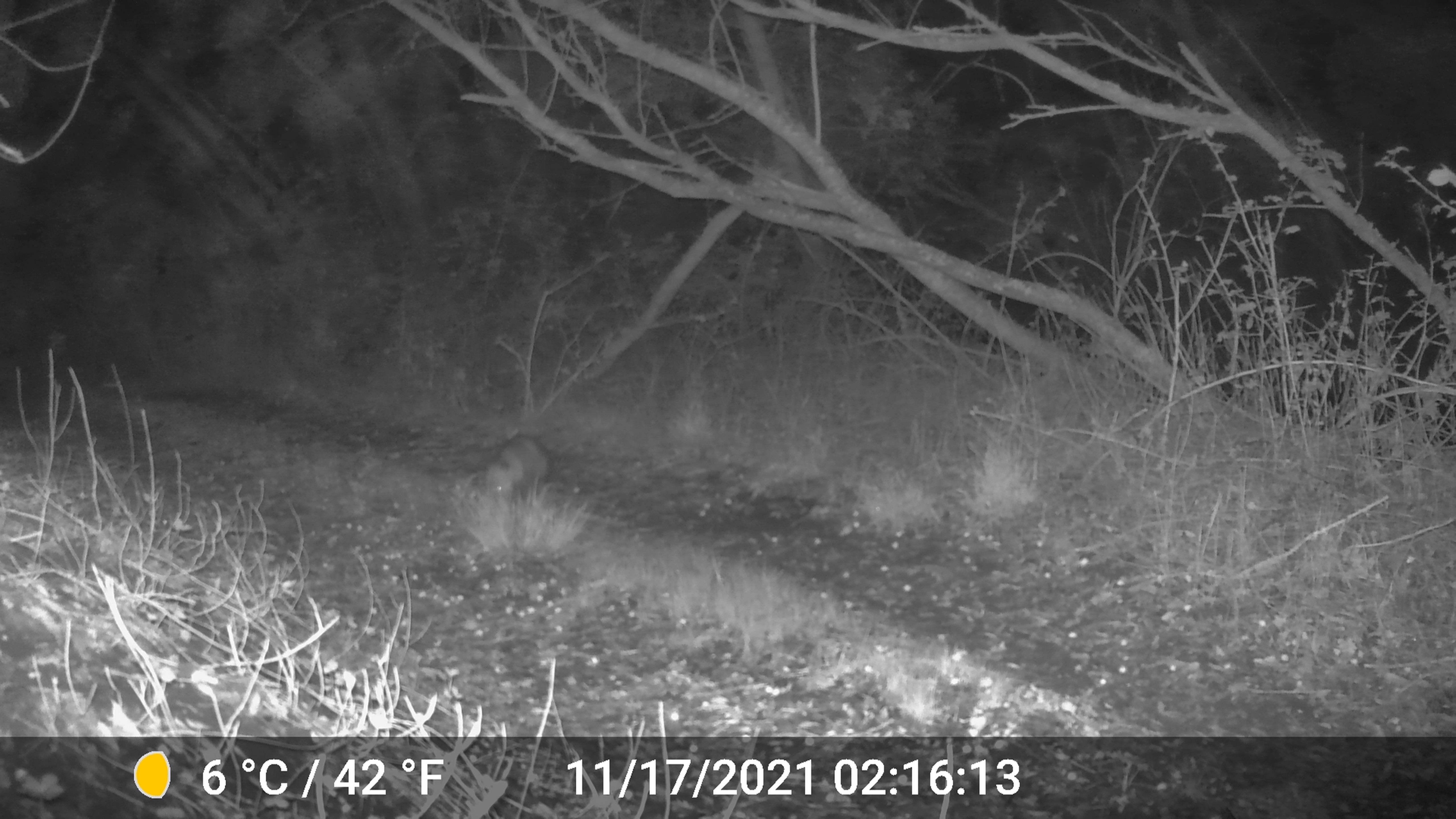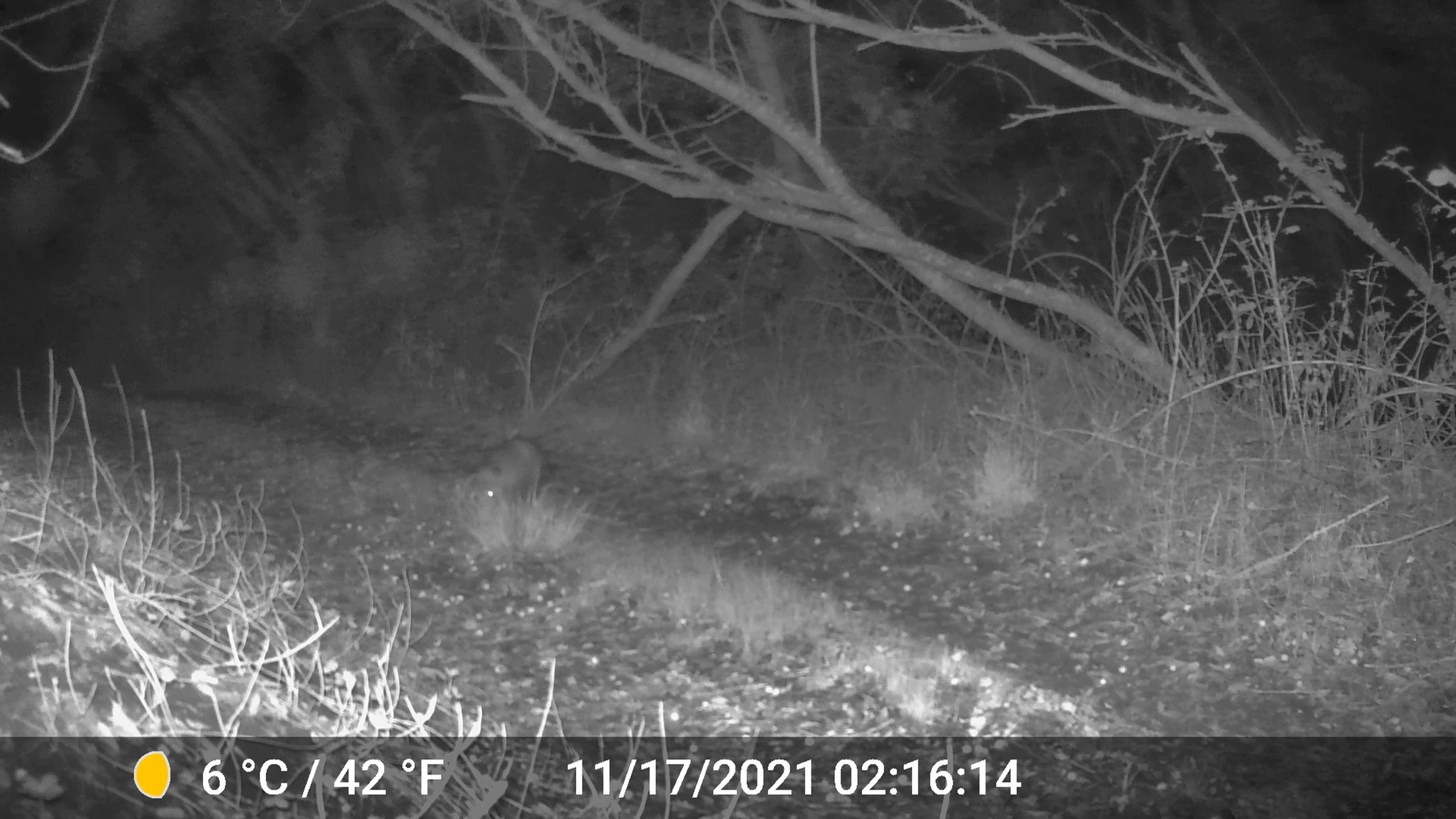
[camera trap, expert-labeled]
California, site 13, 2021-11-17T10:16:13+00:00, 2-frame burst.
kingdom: Animalia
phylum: Chordata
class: Mammalia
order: Didelphimorphia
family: Didelphidae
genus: Didelphis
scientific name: Didelphis virginiana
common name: virginia opossum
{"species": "virginia opossum (Didelphis virginiana)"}